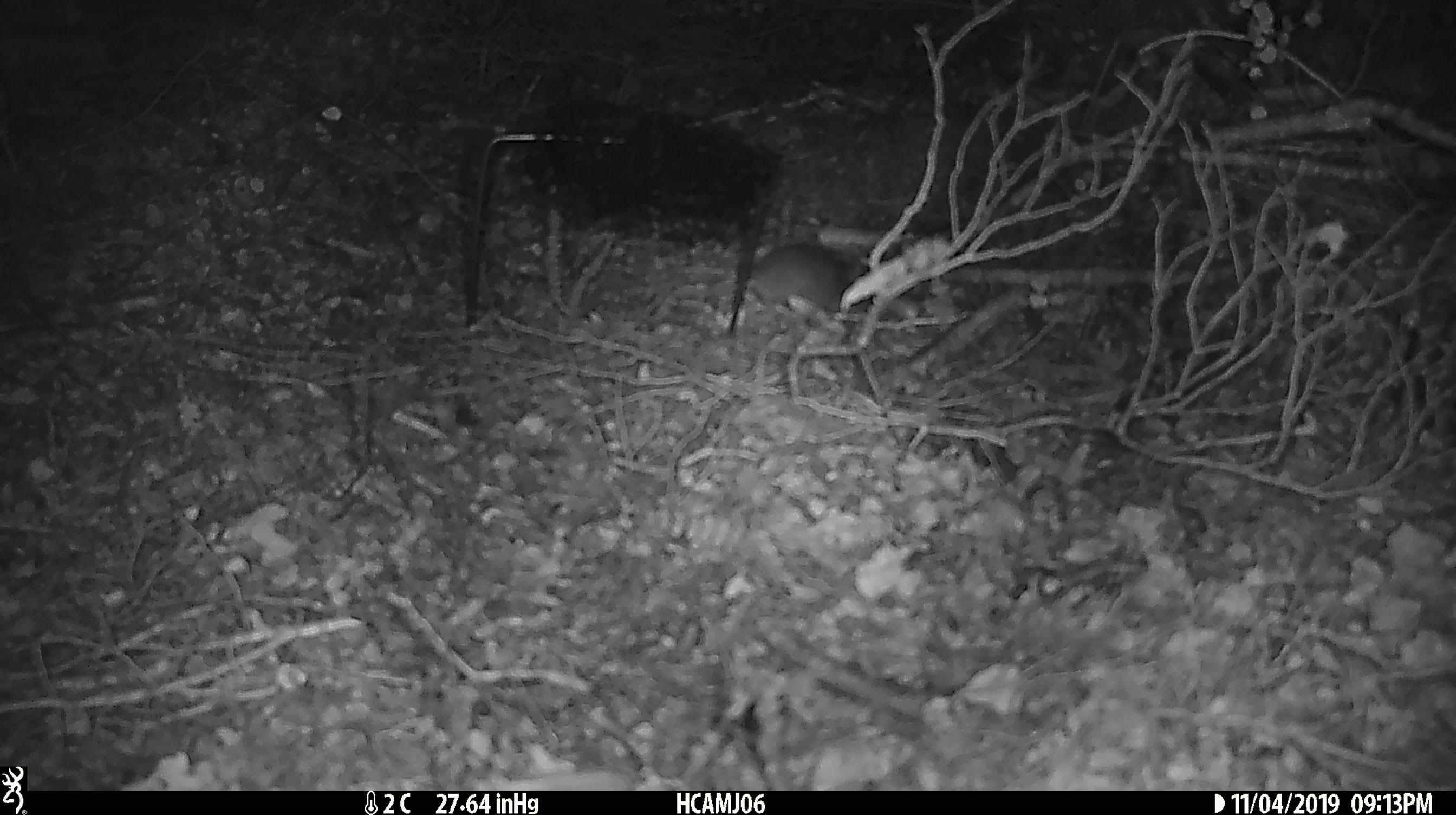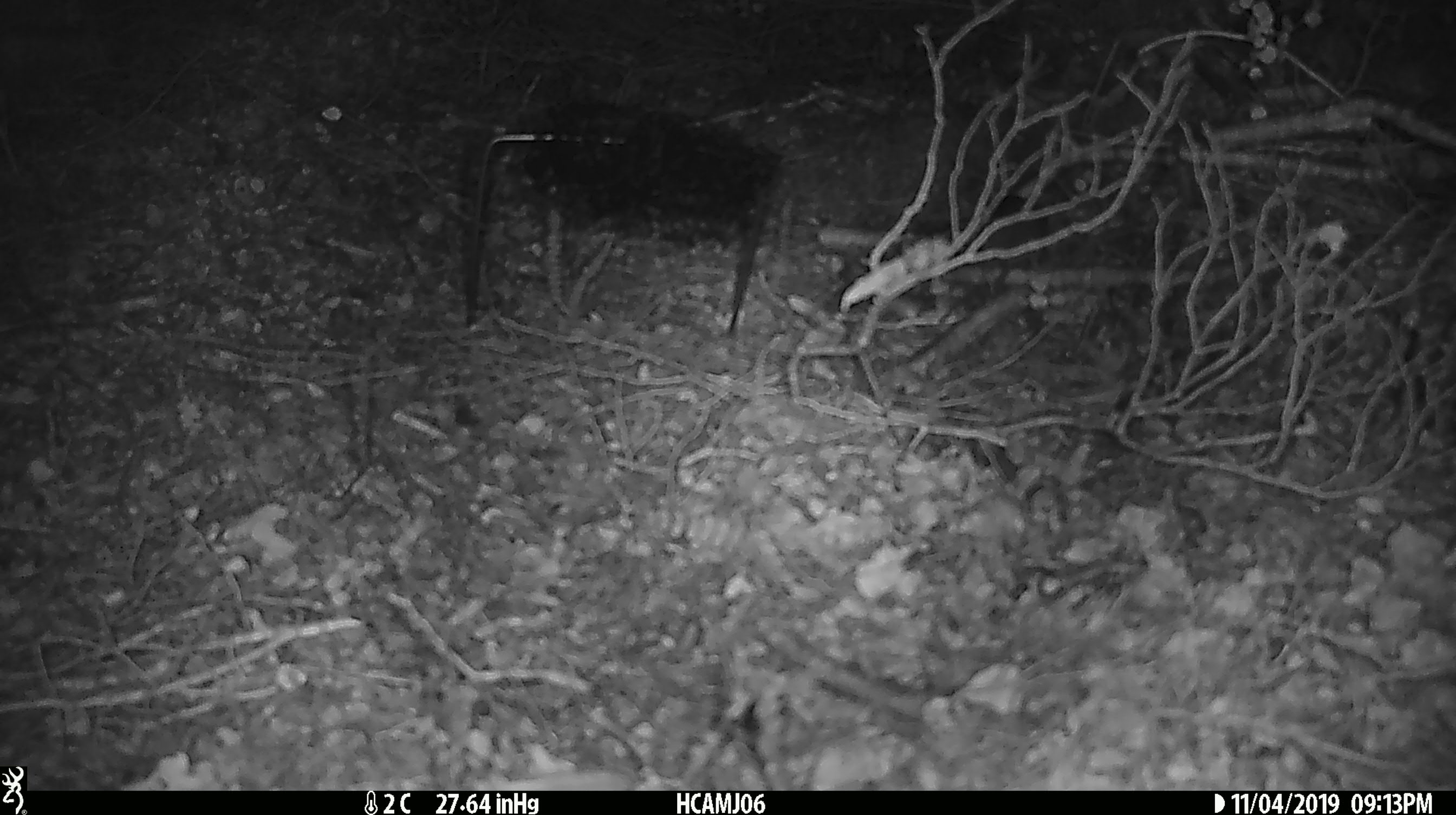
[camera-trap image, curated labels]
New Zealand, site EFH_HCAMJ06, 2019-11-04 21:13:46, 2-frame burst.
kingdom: Animalia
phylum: Chordata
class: Mammalia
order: Rodentia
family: Muridae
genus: Mus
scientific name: Mus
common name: mouse